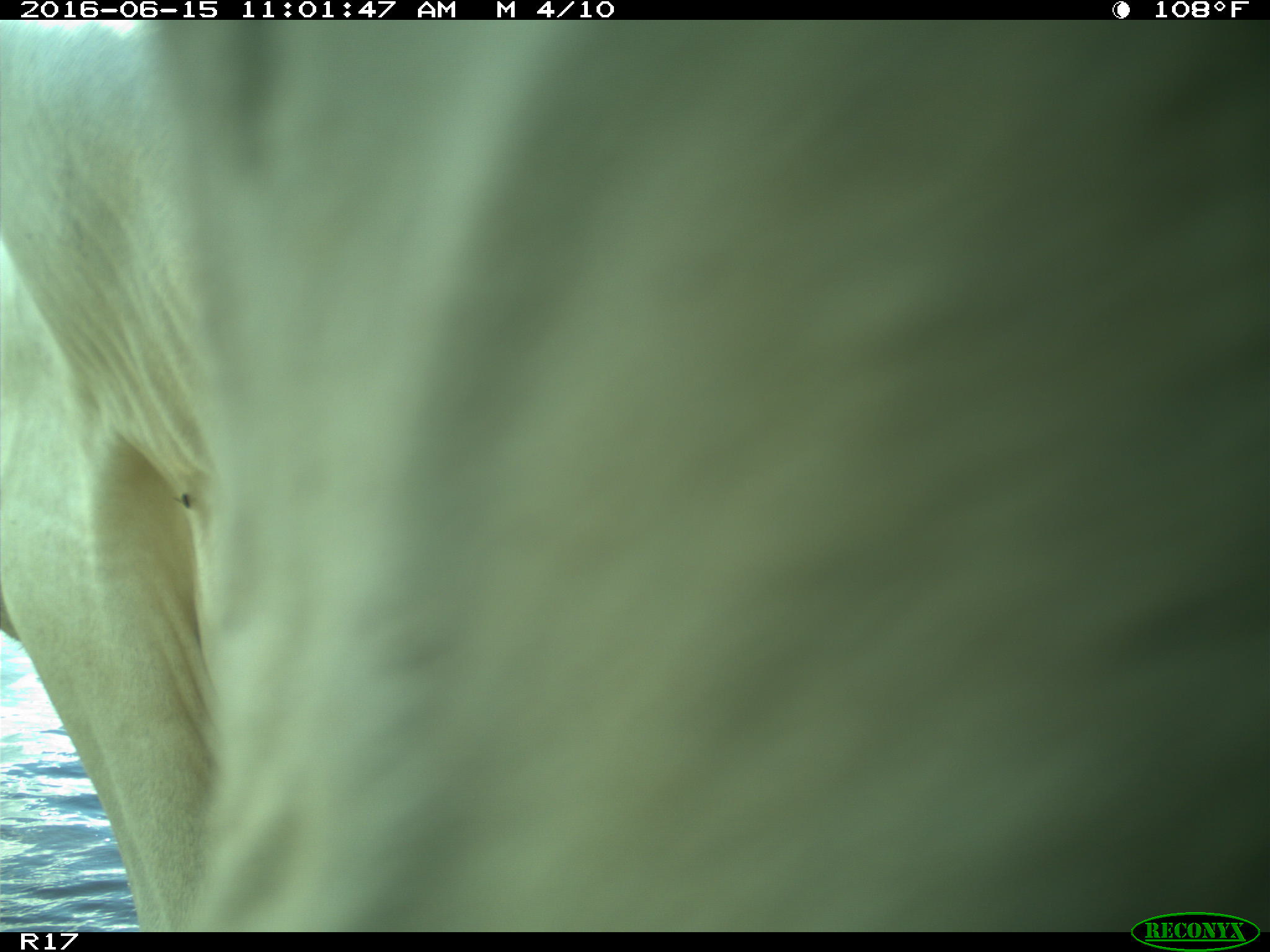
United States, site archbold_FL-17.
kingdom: Animalia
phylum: Chordata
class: Mammalia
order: Artiodactyla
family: Bovidae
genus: Bos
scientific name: Bos taurus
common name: domestic cow